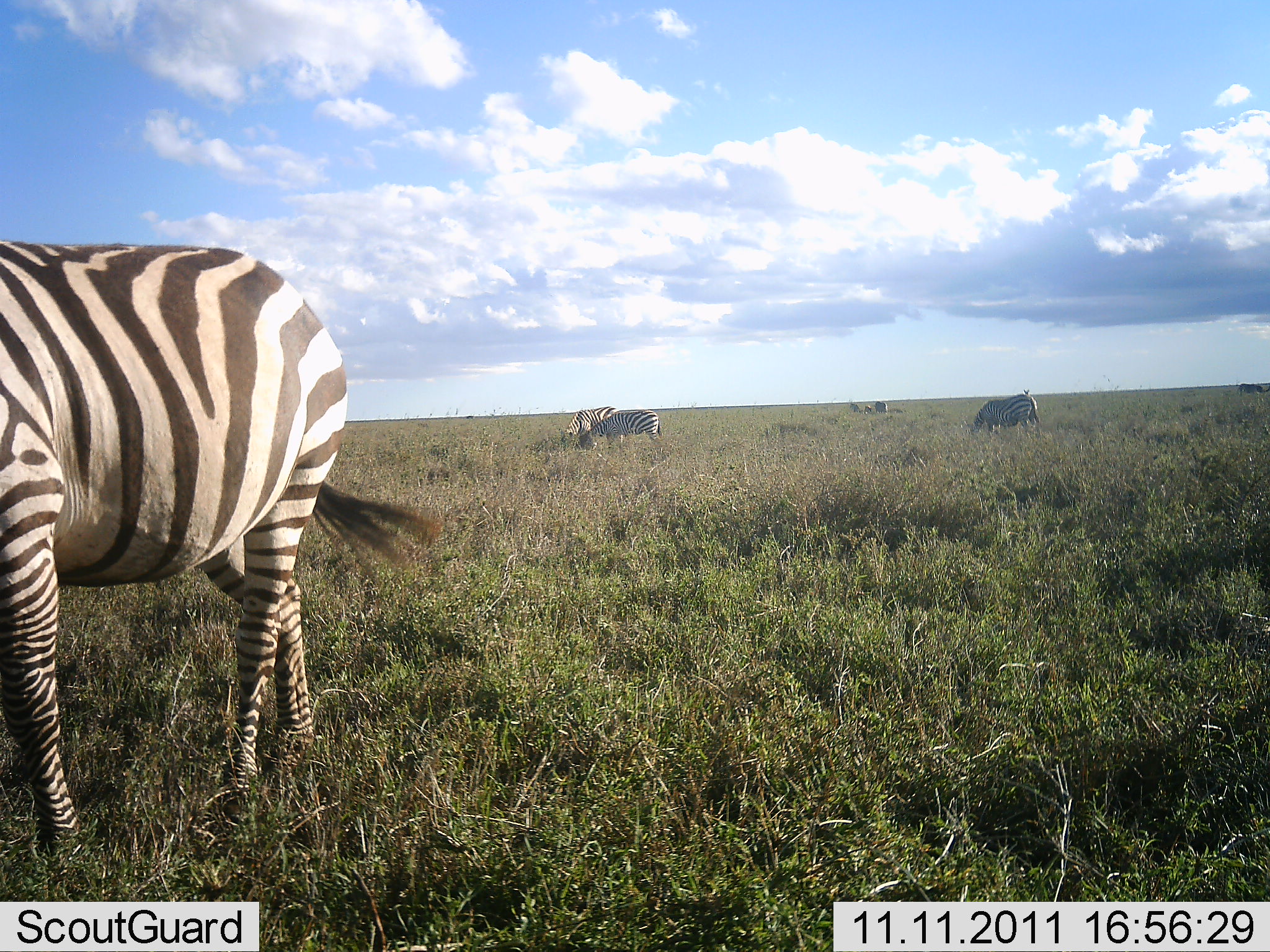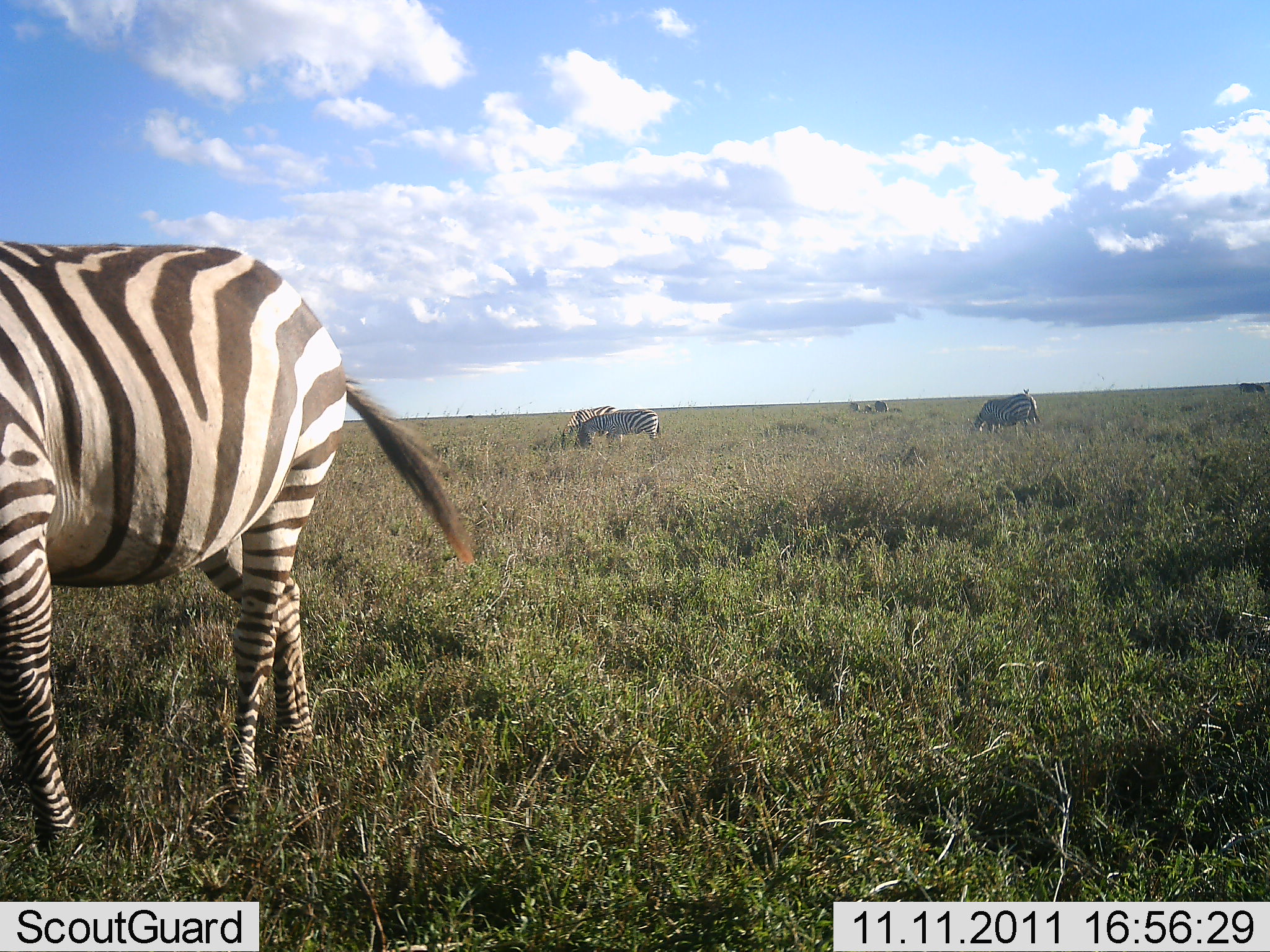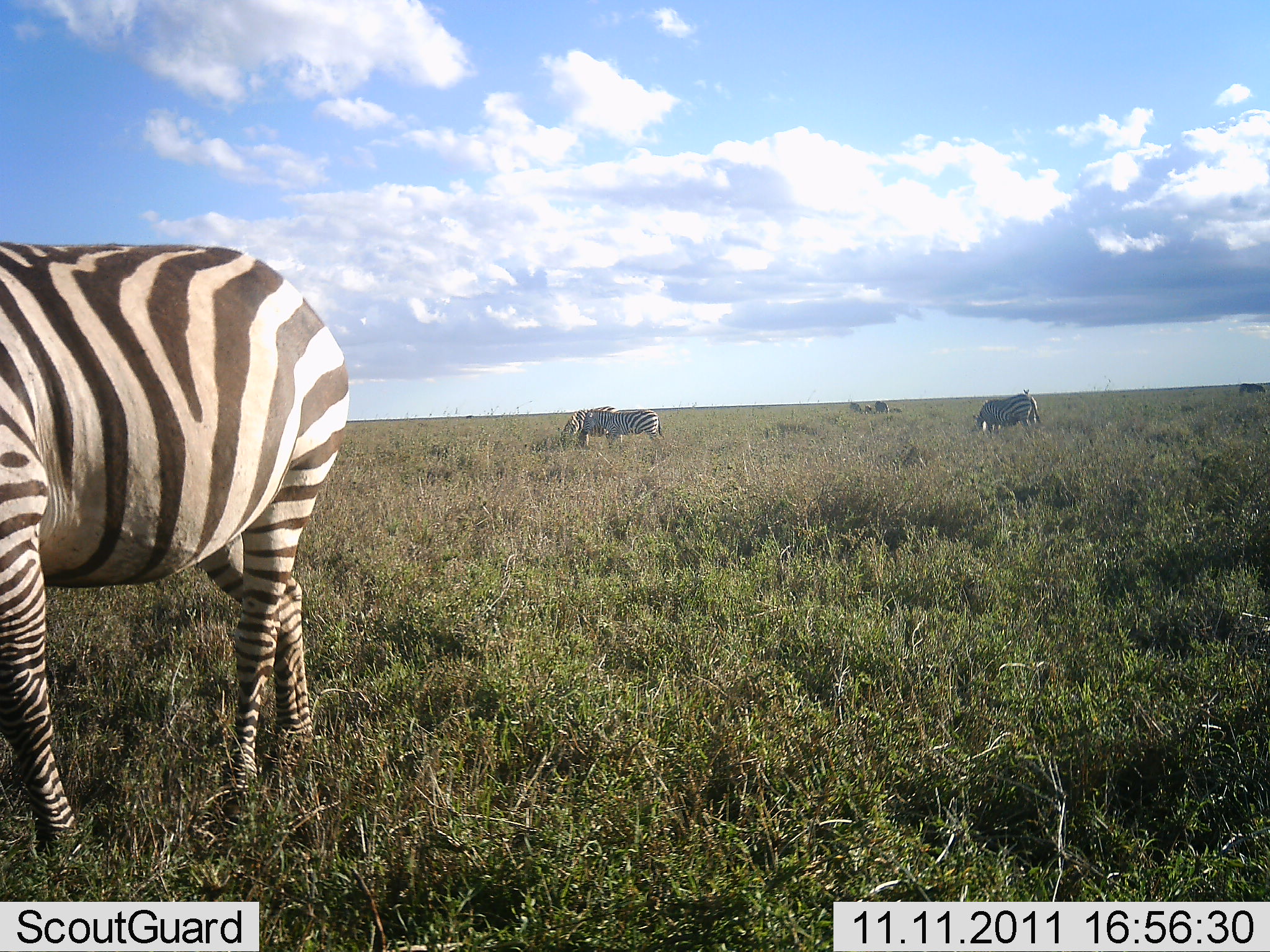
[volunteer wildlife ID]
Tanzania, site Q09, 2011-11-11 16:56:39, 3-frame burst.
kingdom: Animalia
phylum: Chordata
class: Mammalia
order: Perissodactyla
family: Equidae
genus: Equus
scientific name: Equus quagga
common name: plains zebra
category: zebra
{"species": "zebra (plains zebra) (Equus quagga)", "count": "5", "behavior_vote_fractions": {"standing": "58%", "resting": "8%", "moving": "8%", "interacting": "0%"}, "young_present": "0%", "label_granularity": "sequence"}